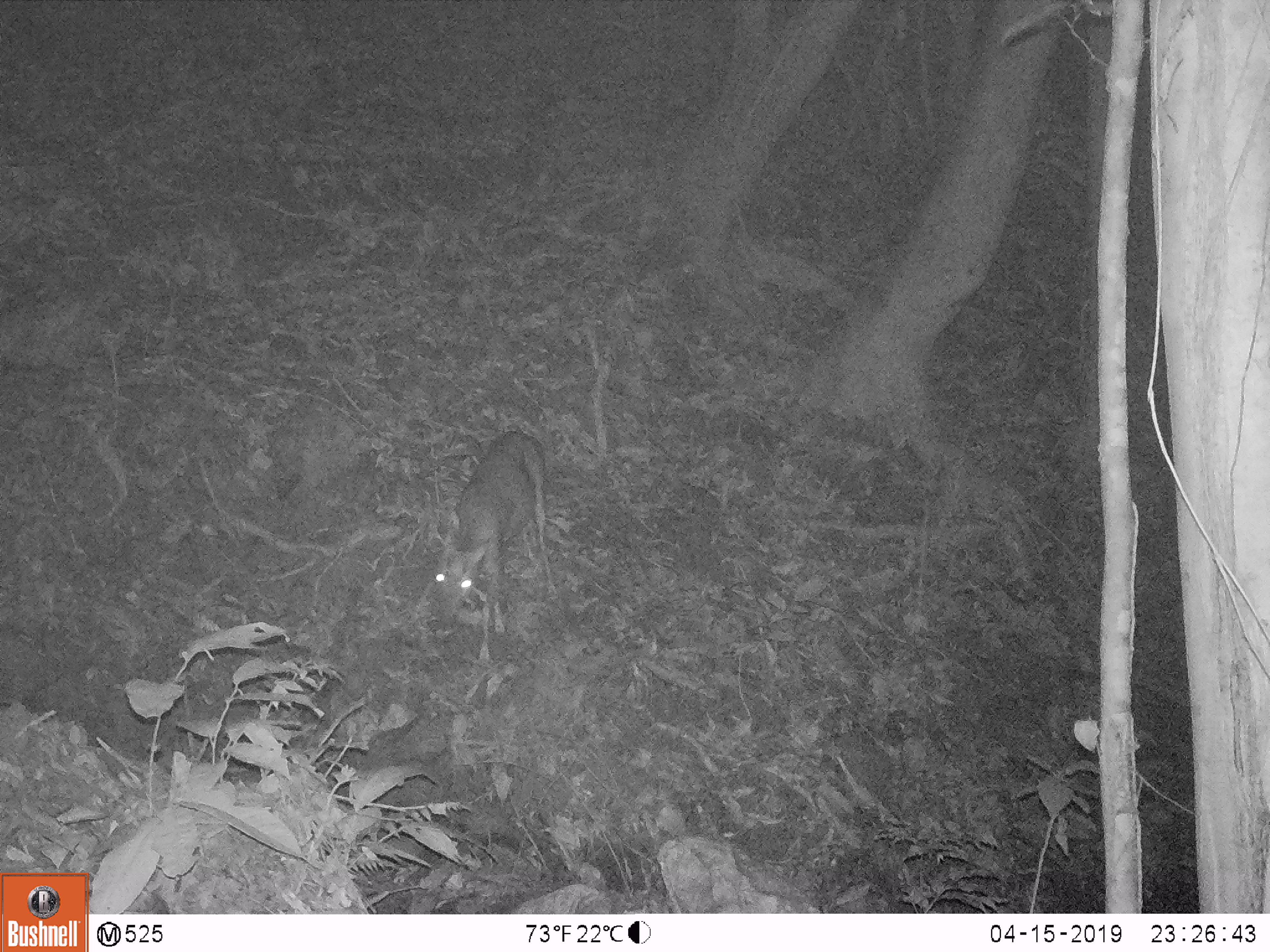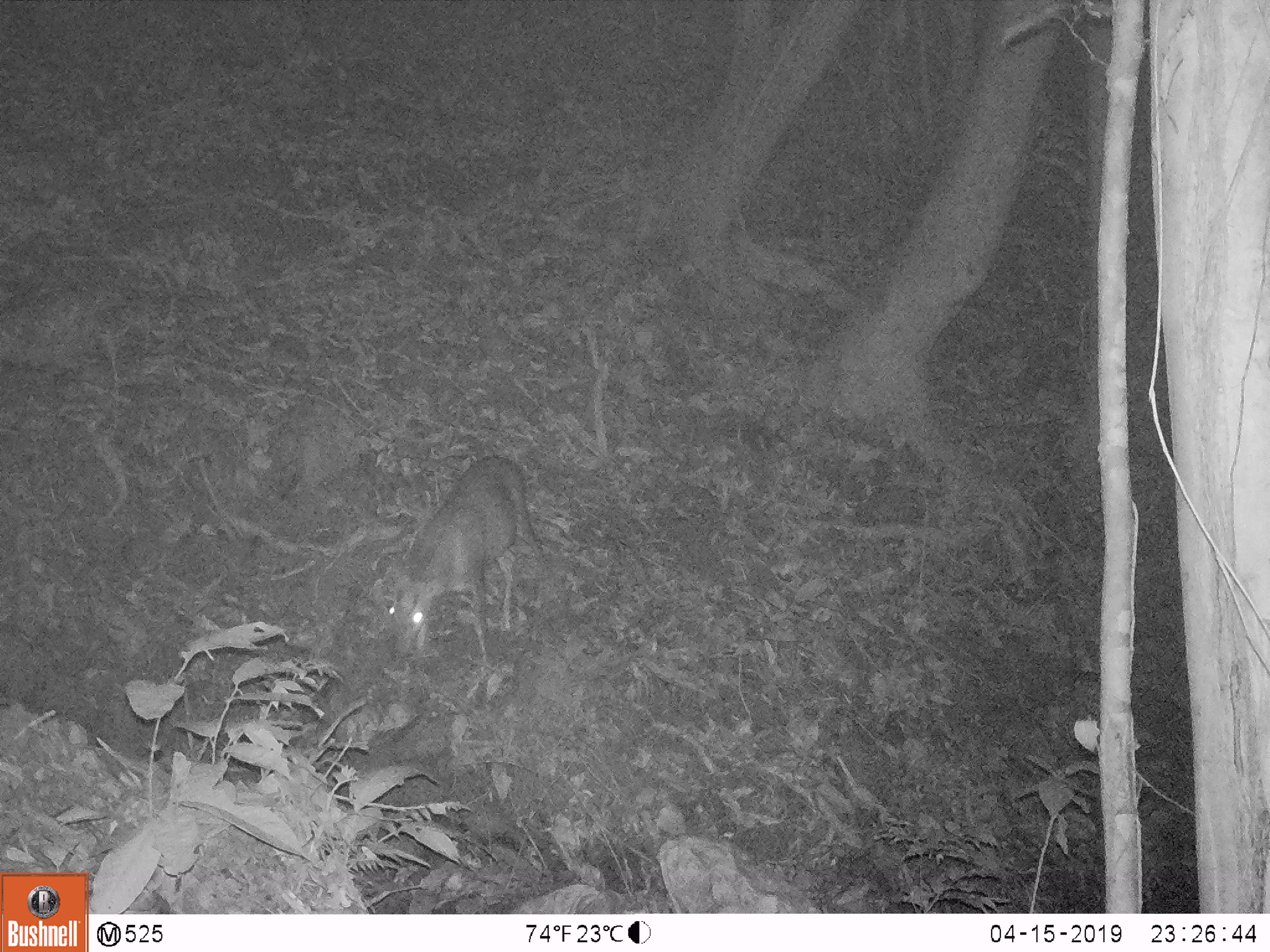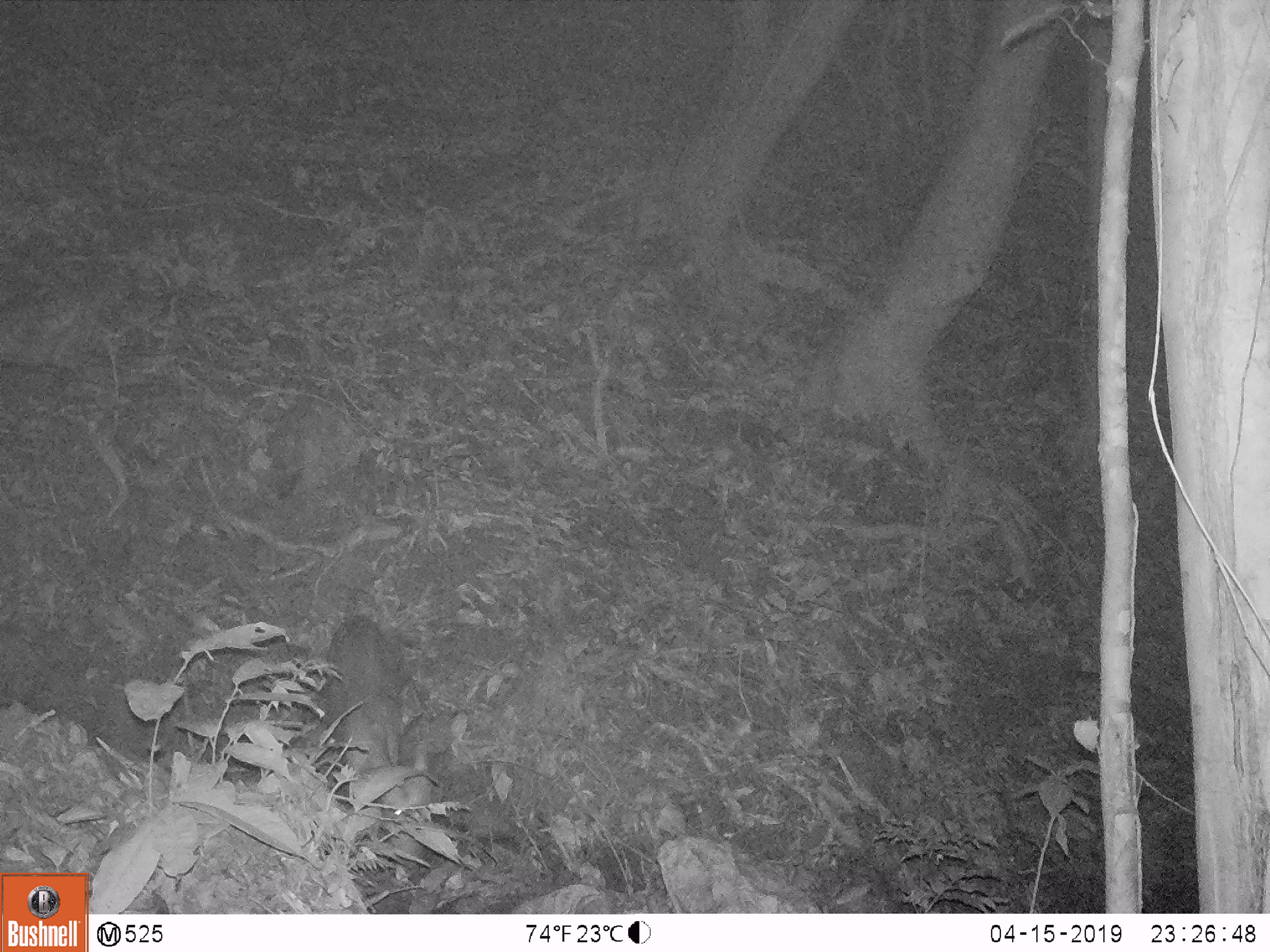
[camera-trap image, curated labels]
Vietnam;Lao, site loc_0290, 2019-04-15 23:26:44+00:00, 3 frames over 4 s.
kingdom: Animalia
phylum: Chordata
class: Mammalia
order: Artiodactyla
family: Cervidae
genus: Muntiacus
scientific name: Muntiacus rooseveltorum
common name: roosevelt's muntjac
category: roosevelts muntjac group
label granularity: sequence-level